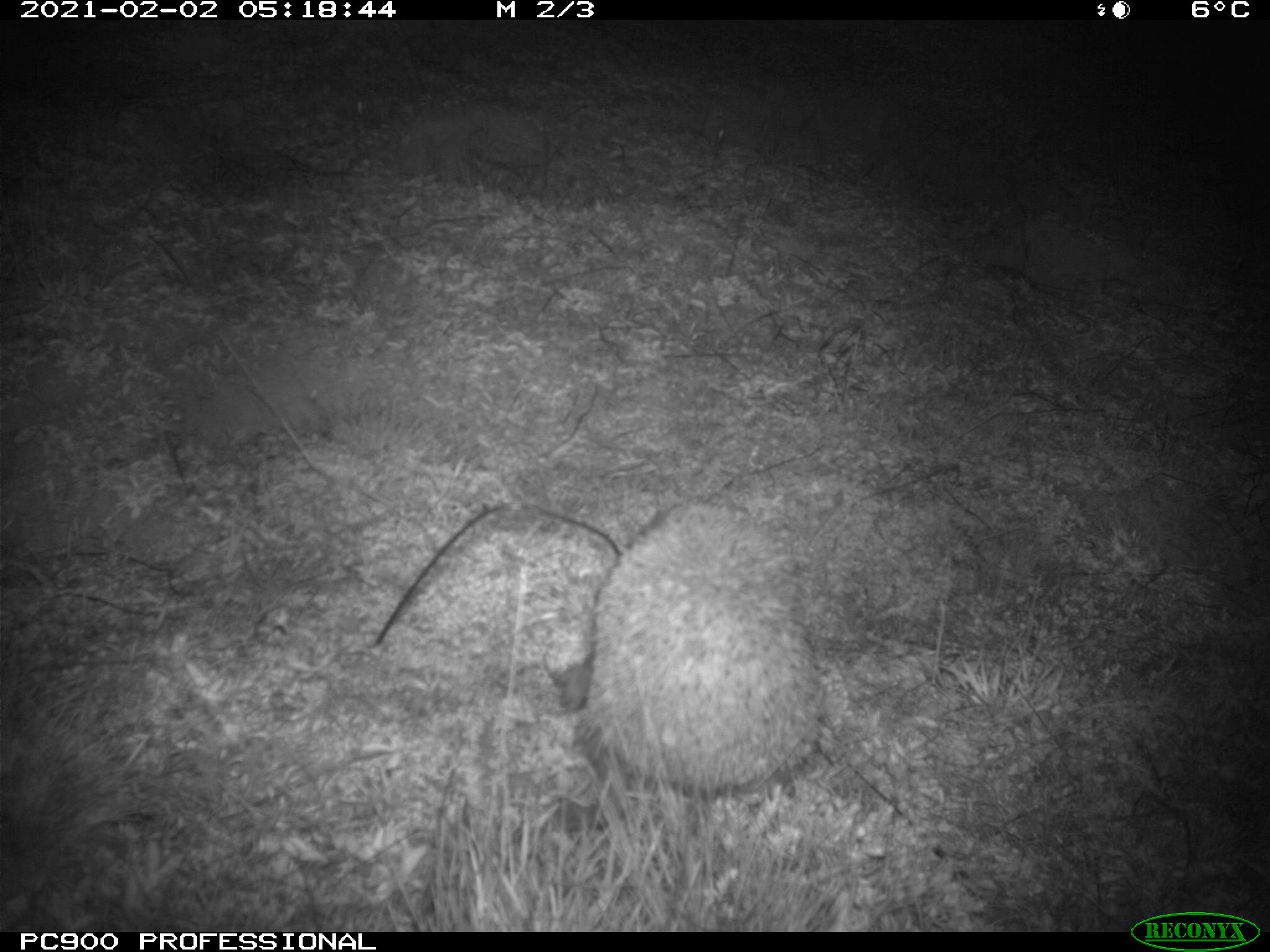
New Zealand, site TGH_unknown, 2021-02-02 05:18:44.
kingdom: Animalia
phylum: Chordata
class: Mammalia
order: Eulipotyphla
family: Erinaceidae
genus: Erinaceus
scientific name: Erinaceus europaeus europaeus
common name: european hedgehog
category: hedgehog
Hedgehog (european hedgehog) (Erinaceus europaeus europaeus).